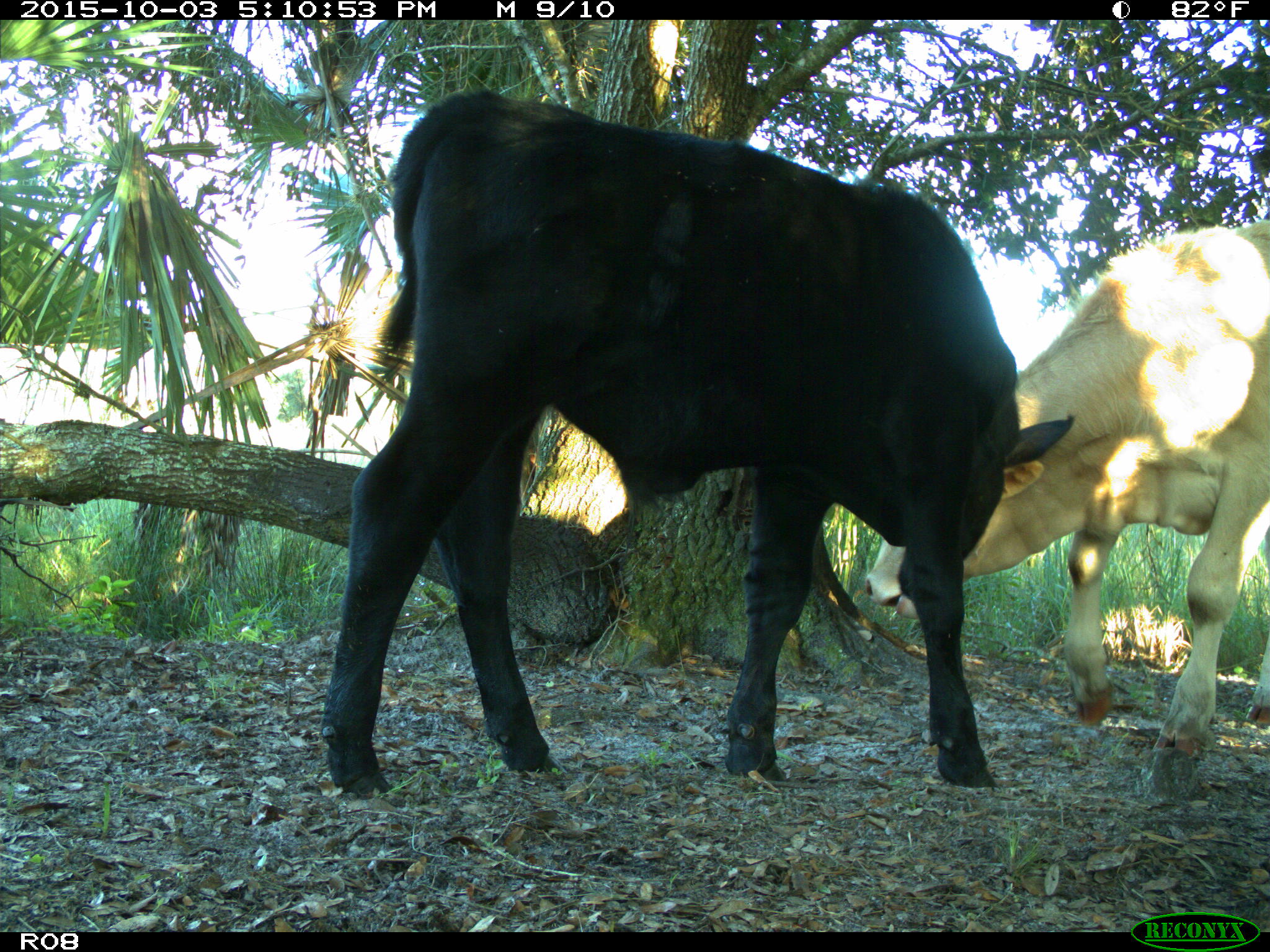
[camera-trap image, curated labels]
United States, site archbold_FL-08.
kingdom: Animalia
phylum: Chordata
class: Mammalia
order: Artiodactyla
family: Bovidae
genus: Bos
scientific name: Bos taurus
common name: domestic cow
Bos taurus (domestic cow).